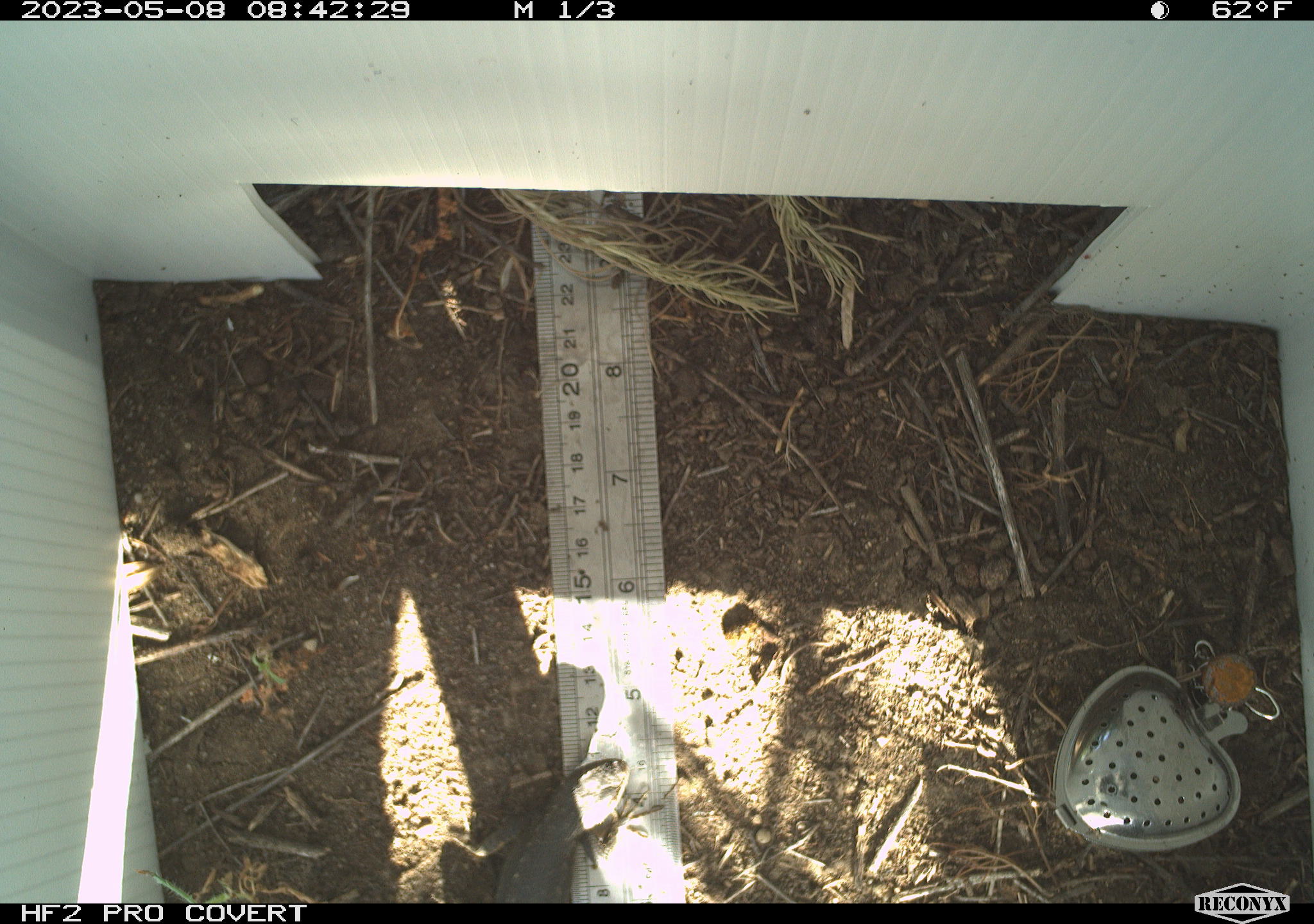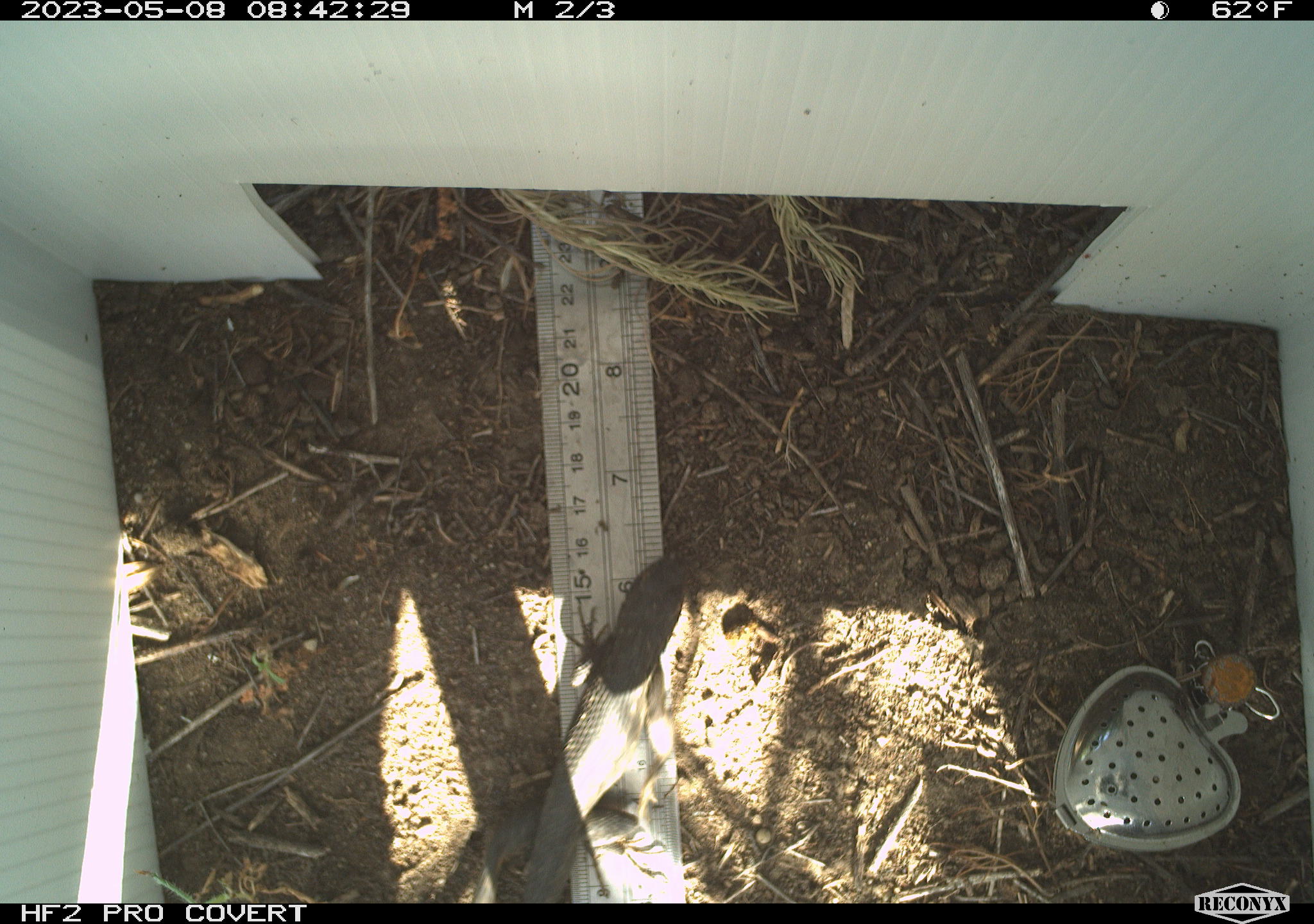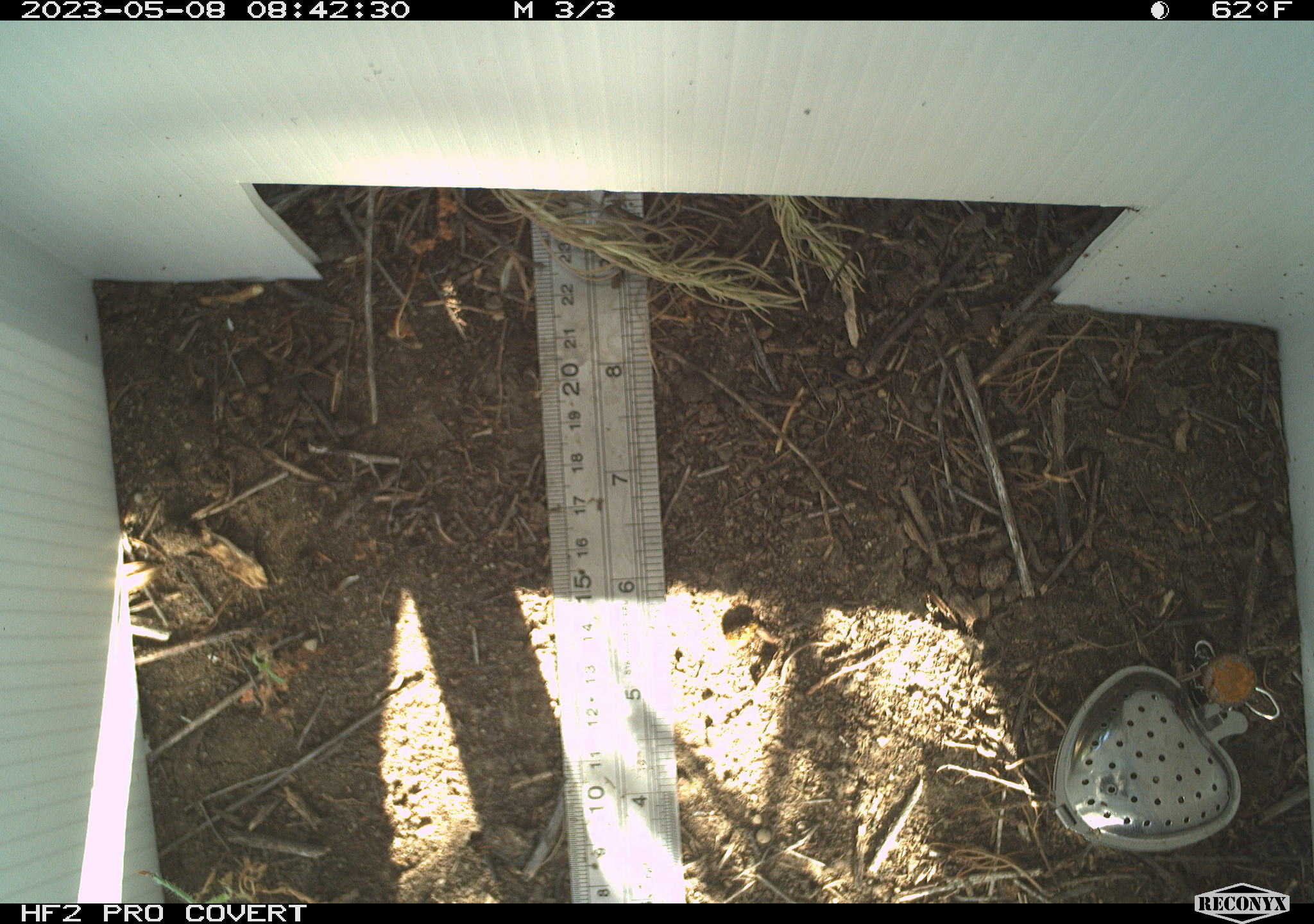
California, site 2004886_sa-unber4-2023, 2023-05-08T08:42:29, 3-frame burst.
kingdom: Animalia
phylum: Chordata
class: Reptilia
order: Squamata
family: Phrynosomatidae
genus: Sceloporus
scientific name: Sceloporus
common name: spiny lizards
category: sceloporus species